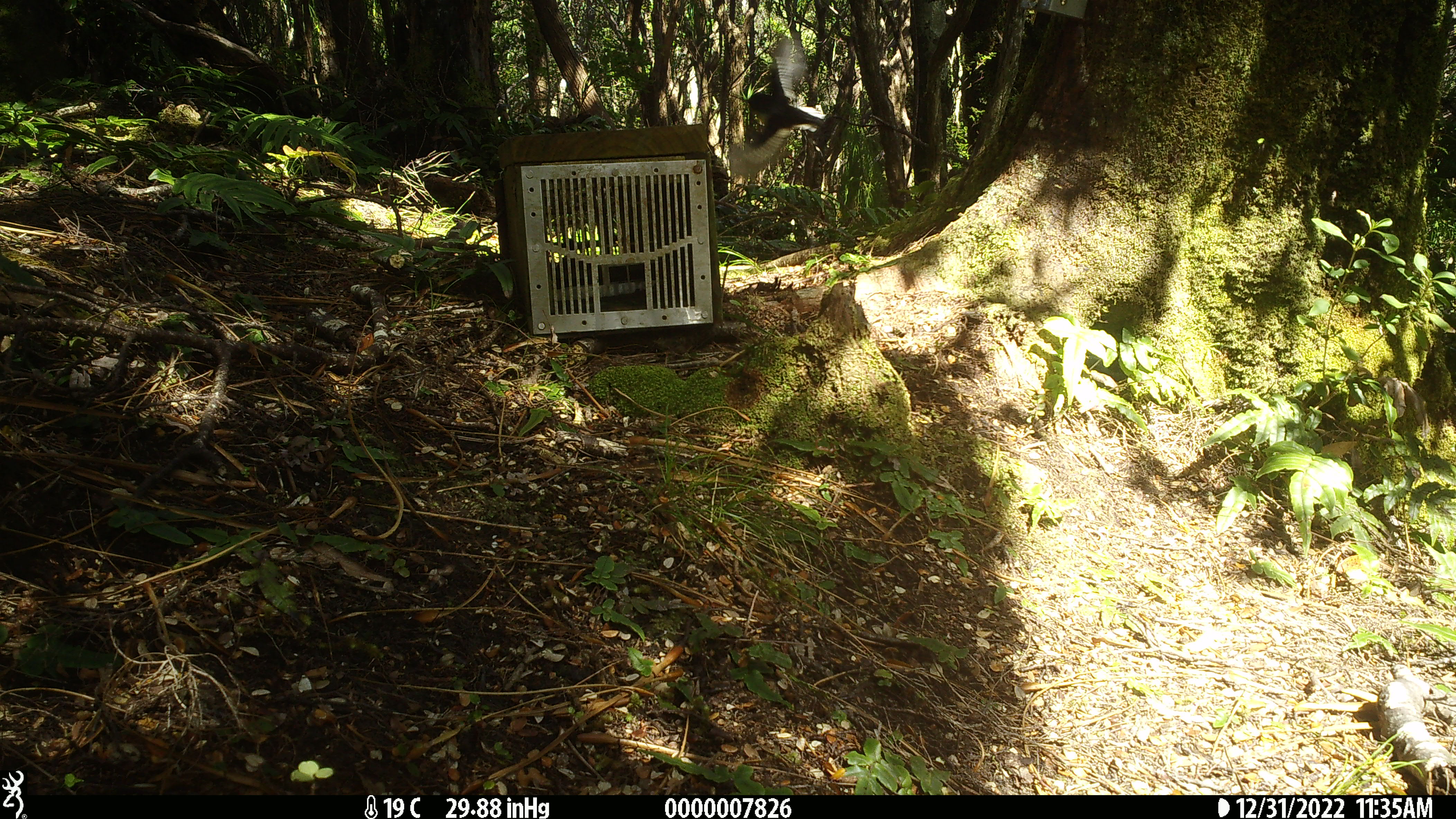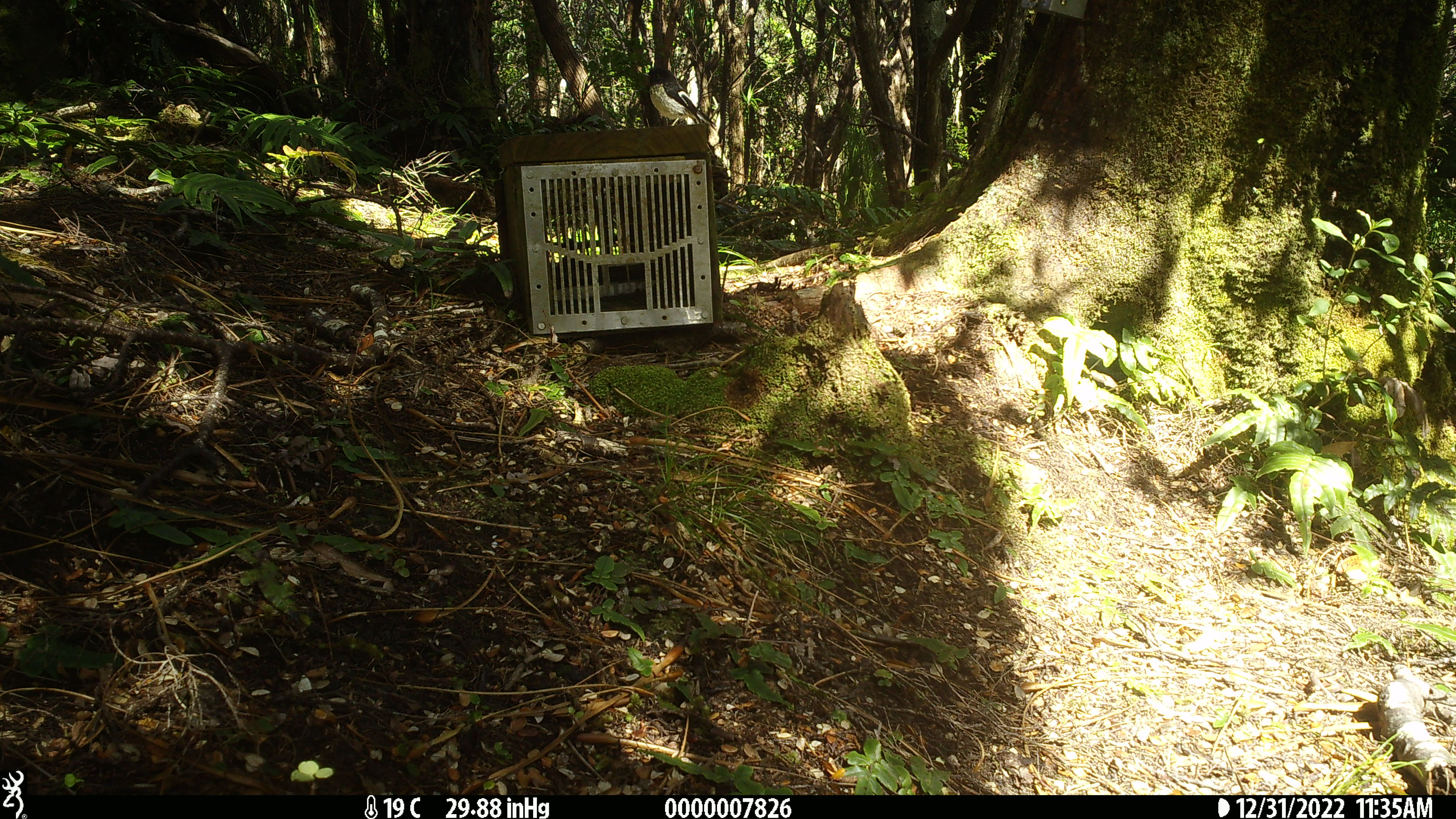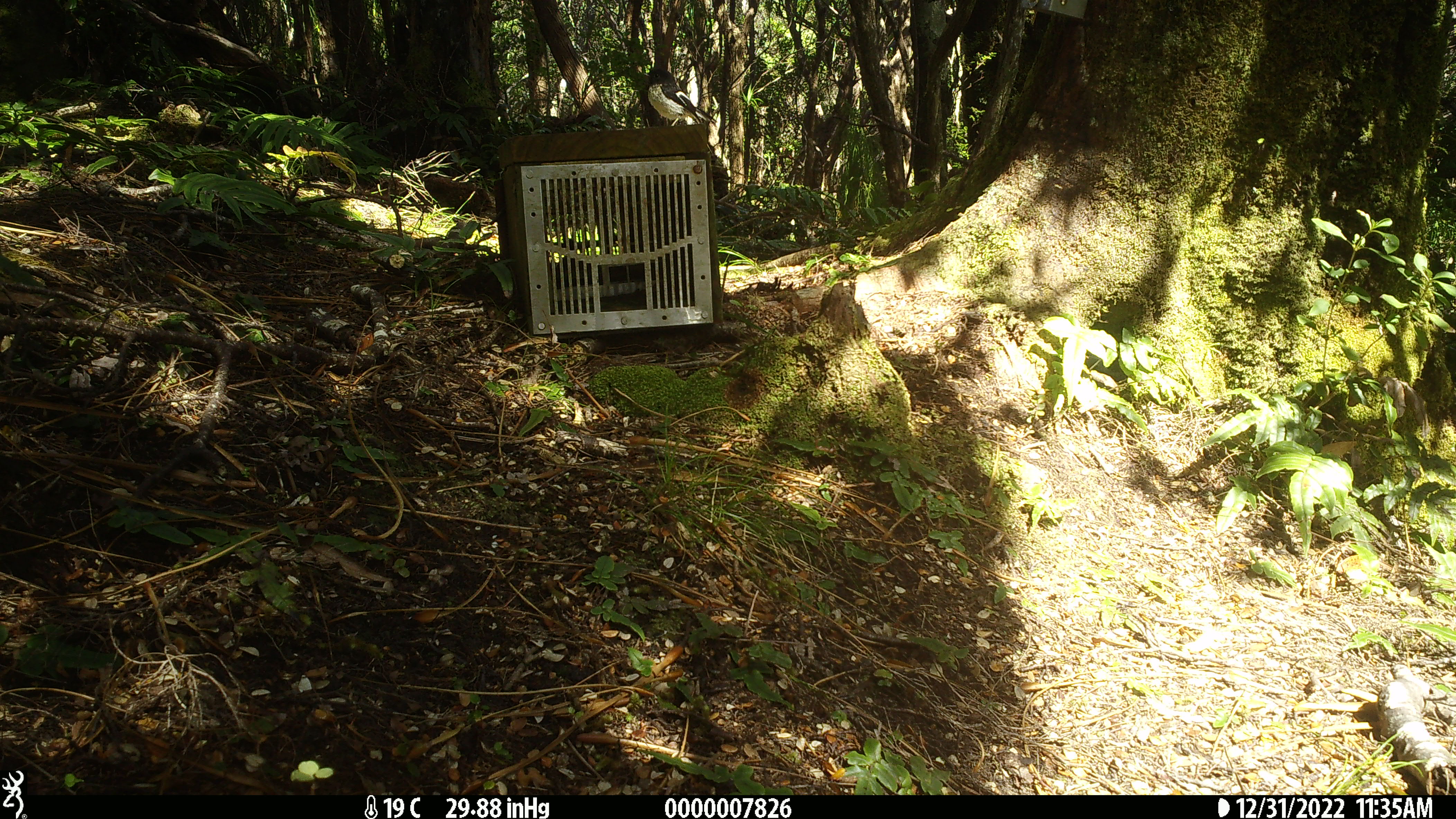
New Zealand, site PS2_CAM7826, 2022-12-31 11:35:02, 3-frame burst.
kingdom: Animalia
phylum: Chordata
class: Aves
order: Passeriformes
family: Petroicidae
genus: Petroica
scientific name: Petroica macrocephala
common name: tomtit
Tomtit (Petroica macrocephala).